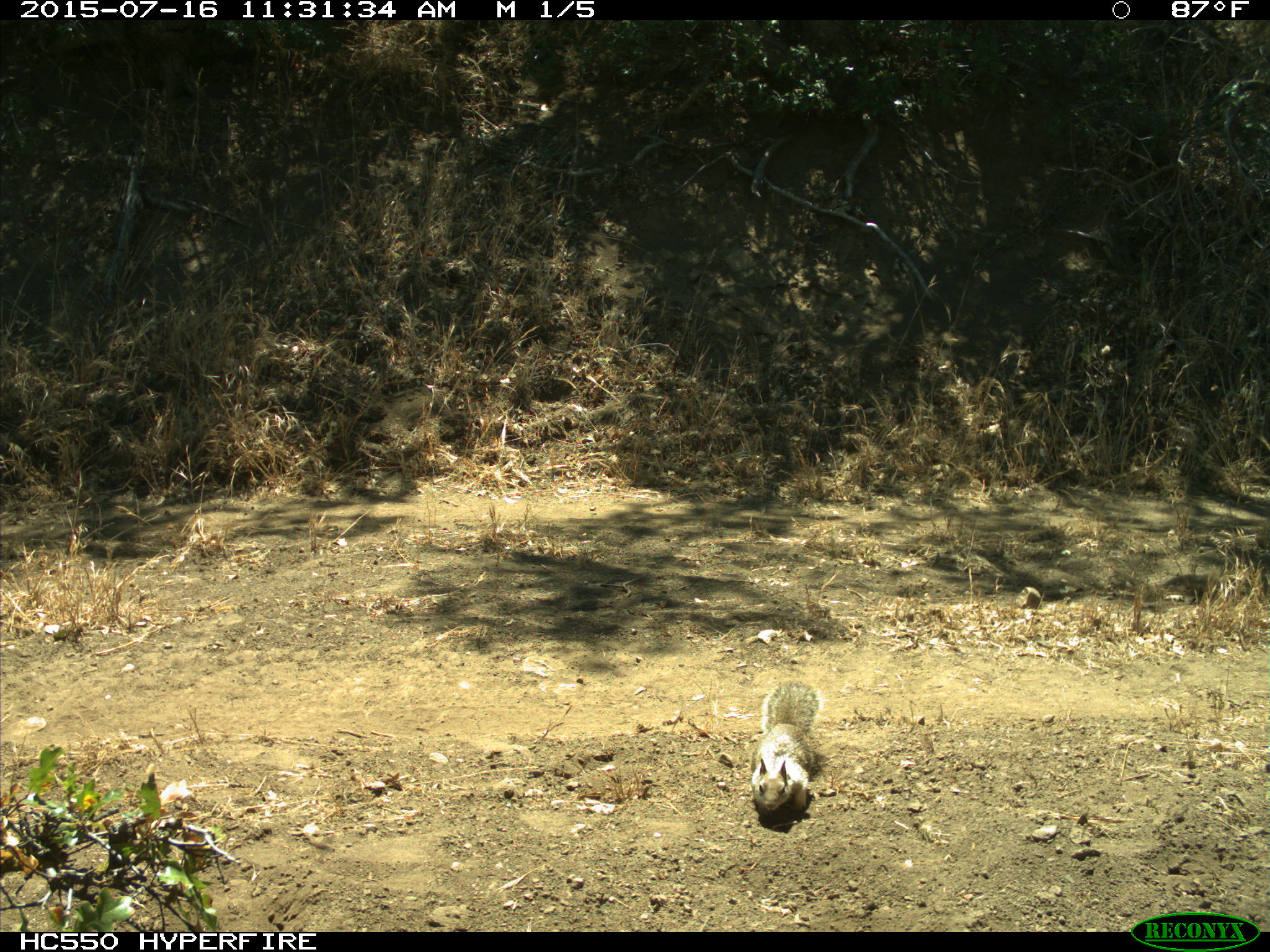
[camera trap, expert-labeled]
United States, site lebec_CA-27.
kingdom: Animalia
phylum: Chordata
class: Mammalia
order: Rodentia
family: Sciuridae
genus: Otospermophilus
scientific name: Otospermophilus beecheyi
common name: california ground squirrel